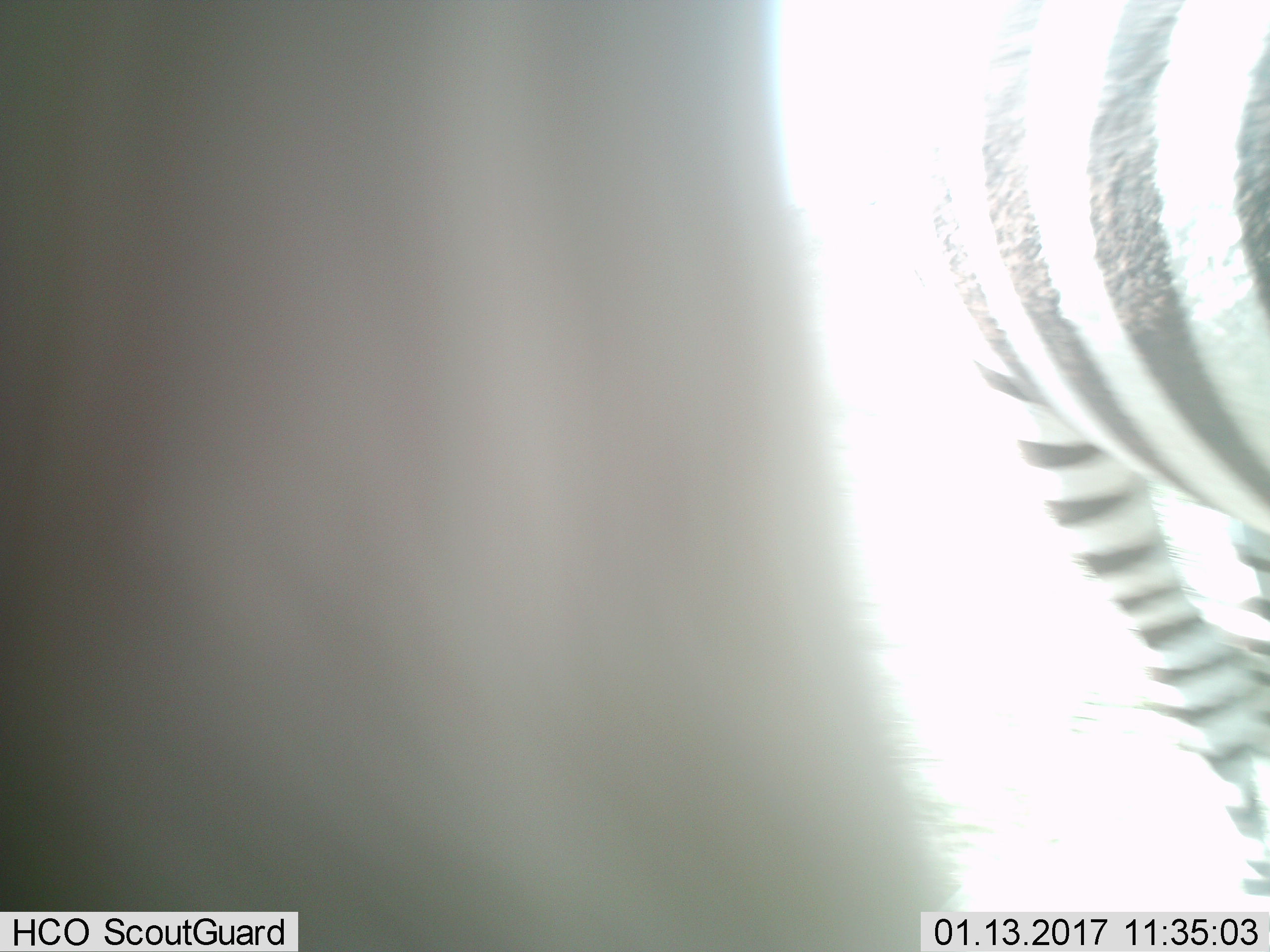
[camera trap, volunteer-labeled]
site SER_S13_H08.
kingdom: Animalia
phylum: Chordata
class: Mammalia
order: Perissodactyla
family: Equidae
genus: Equus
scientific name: Equus quagga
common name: plains zebra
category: zebraplains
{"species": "zebraplains (plains zebra) (Equus quagga)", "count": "1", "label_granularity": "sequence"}